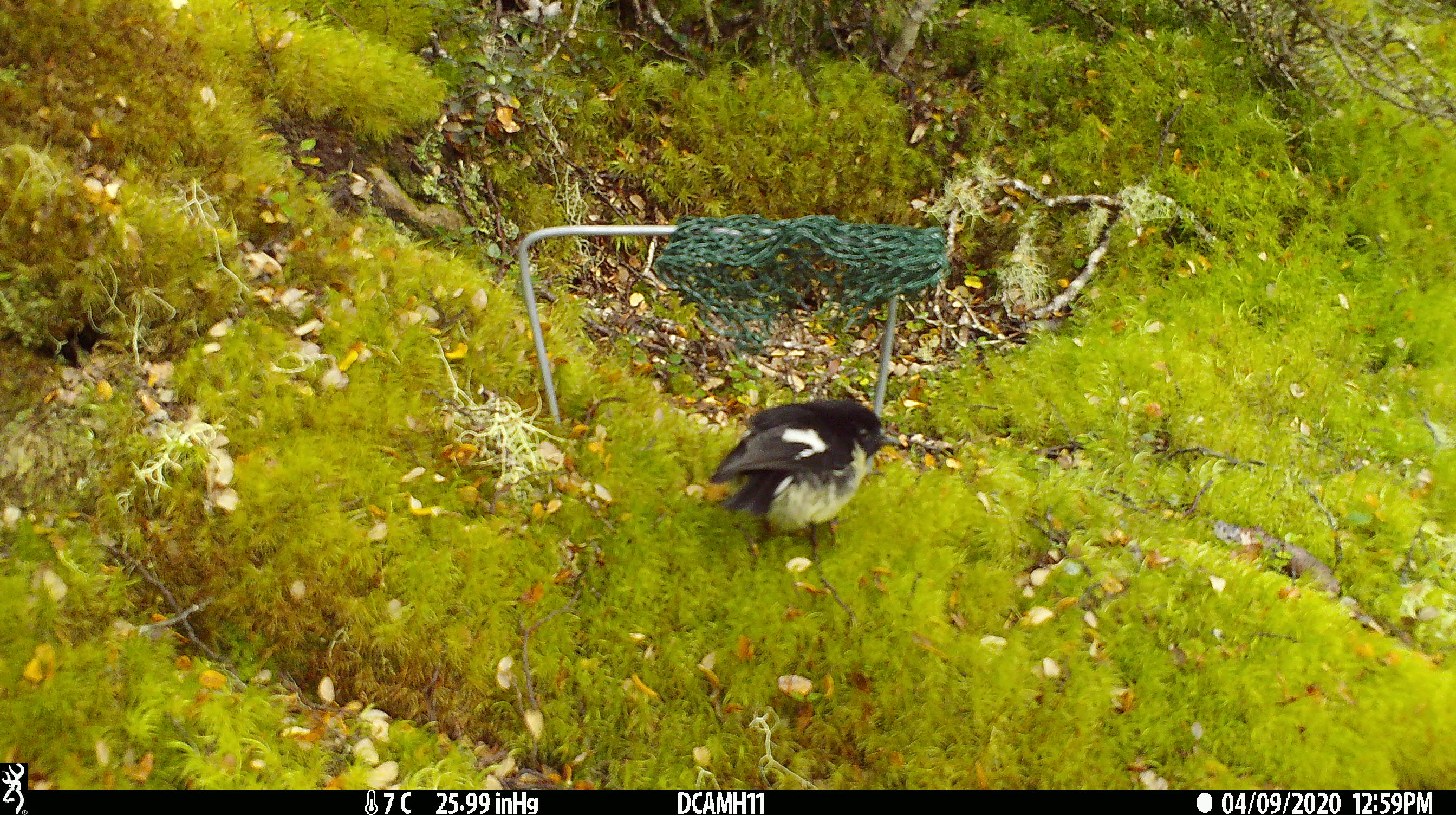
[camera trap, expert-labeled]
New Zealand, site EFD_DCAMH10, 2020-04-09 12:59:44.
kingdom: Animalia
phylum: Chordata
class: Aves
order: Passeriformes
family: Petroicidae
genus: Petroica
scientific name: Petroica macrocephala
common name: tomtit